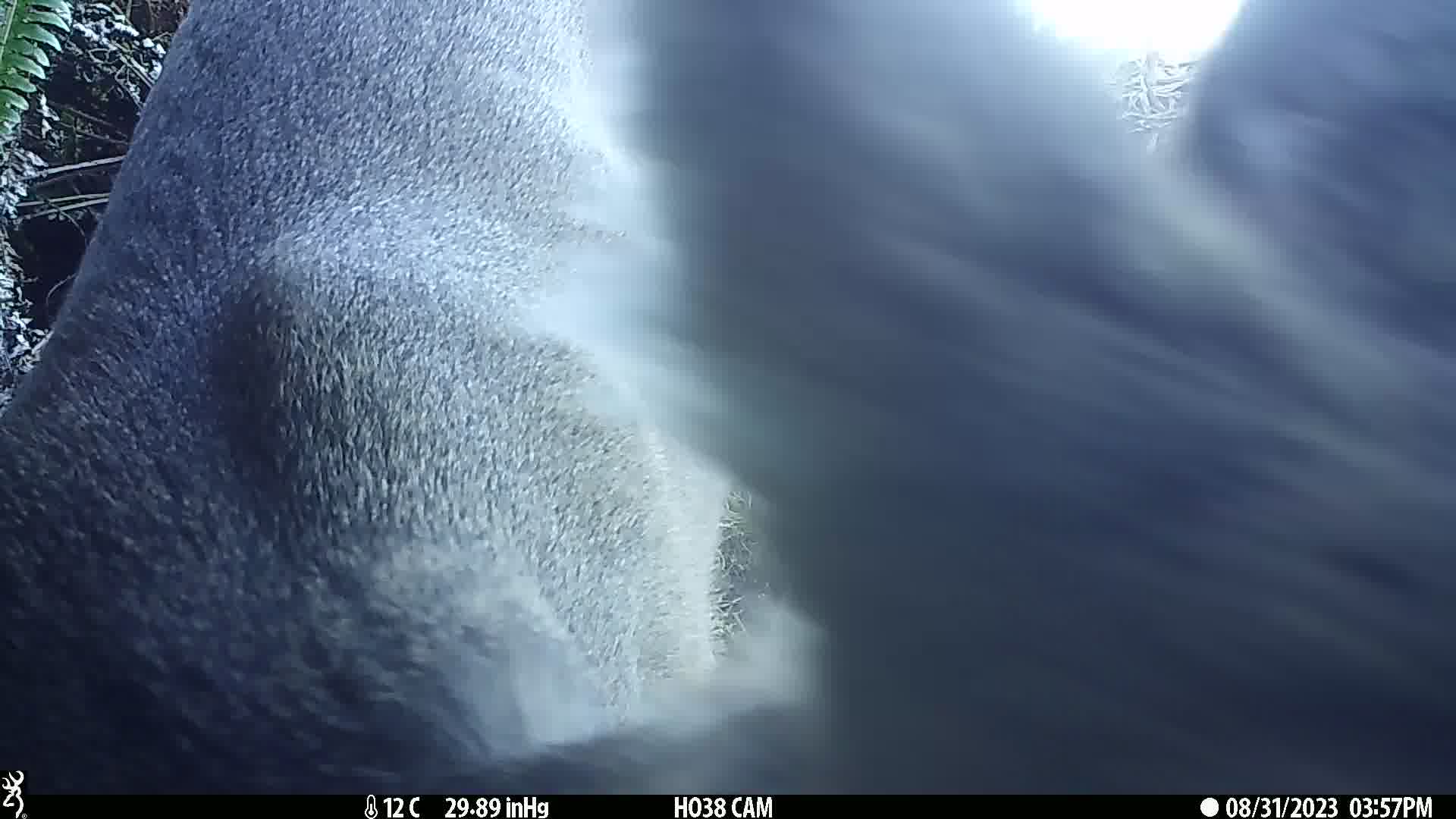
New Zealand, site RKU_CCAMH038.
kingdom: Animalia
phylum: Chordata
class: Mammalia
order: Artiodactyla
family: Cervidae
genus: Odocoileus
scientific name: Odocoileus virginianus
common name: white-tailed deer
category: white tailed deer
White tailed deer (white-tailed deer) (Odocoileus virginianus).